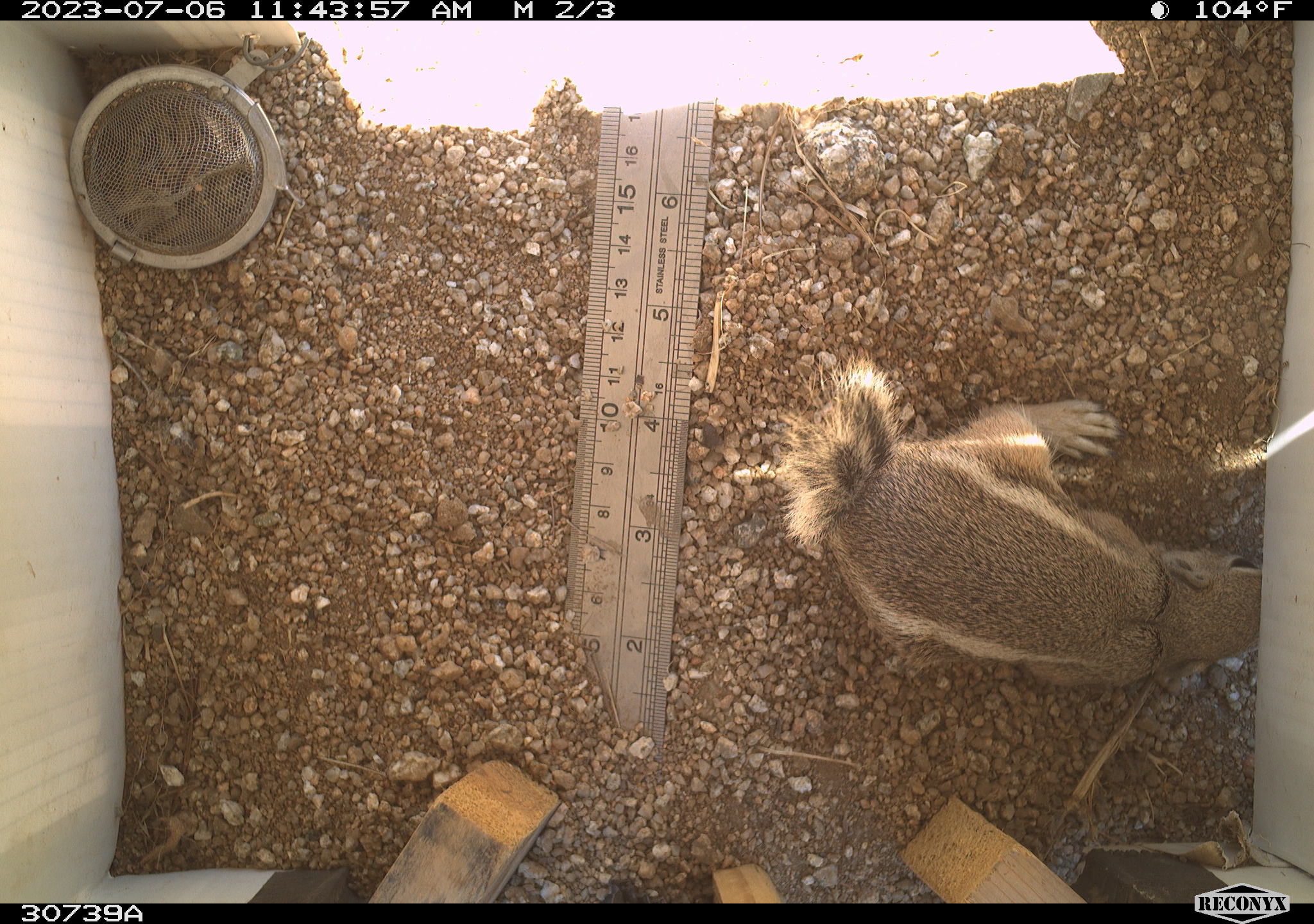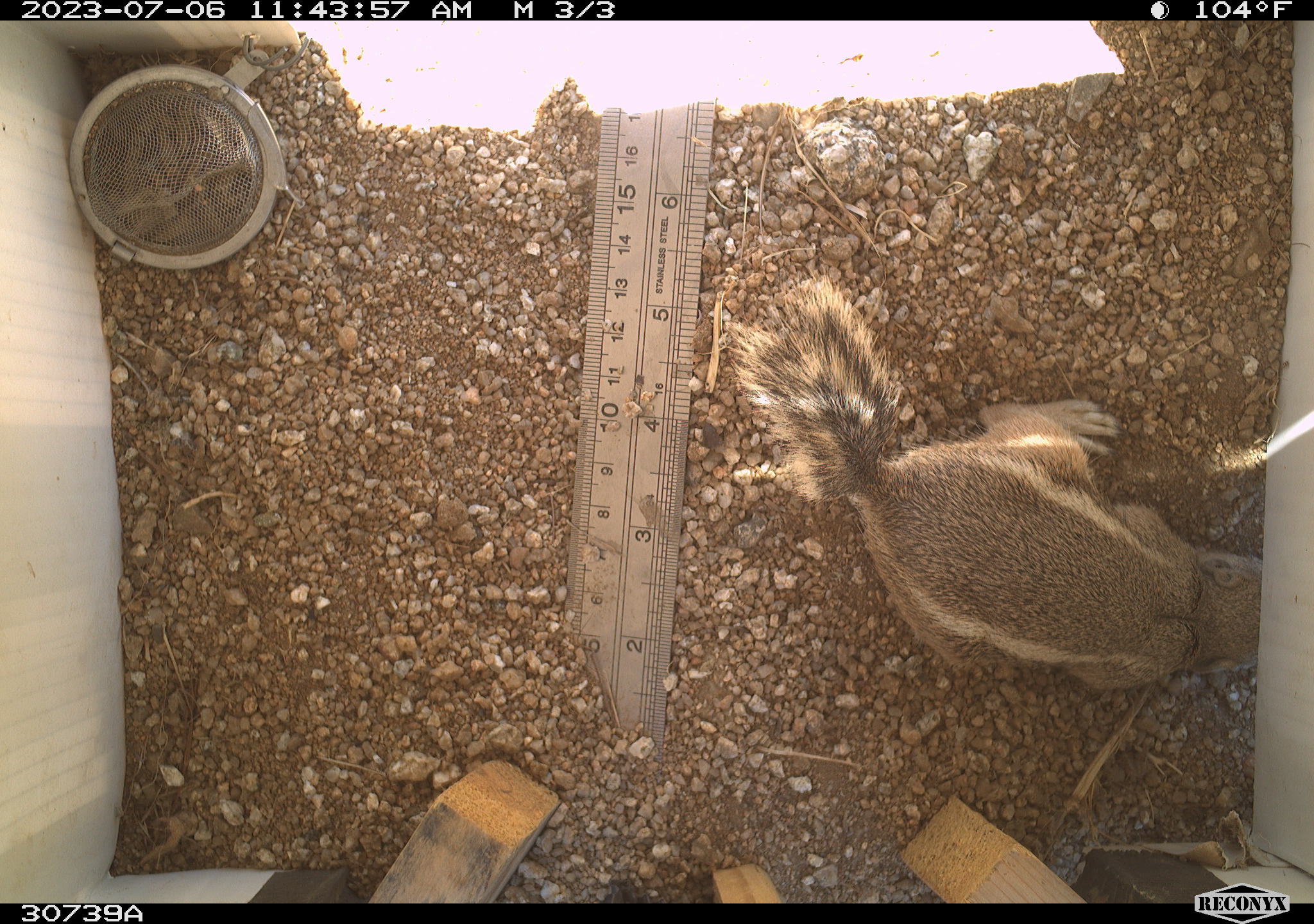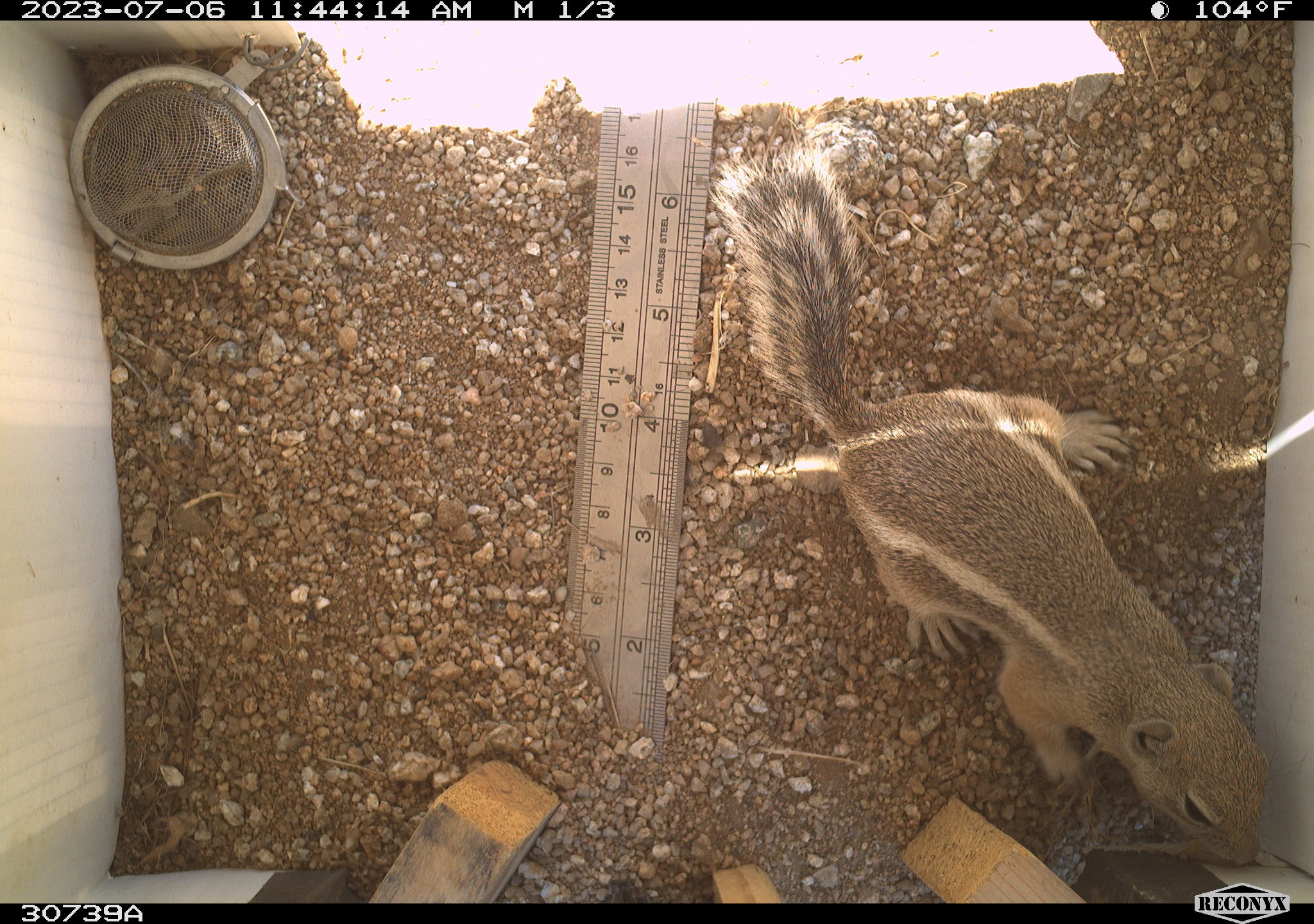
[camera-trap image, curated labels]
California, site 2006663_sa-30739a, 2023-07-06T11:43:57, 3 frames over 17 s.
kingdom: Animalia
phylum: Chordata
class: Mammalia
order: Rodentia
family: Sciuridae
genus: Ammospermophilus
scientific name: Ammospermophilus leucurus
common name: white-tailed antelope squirrel